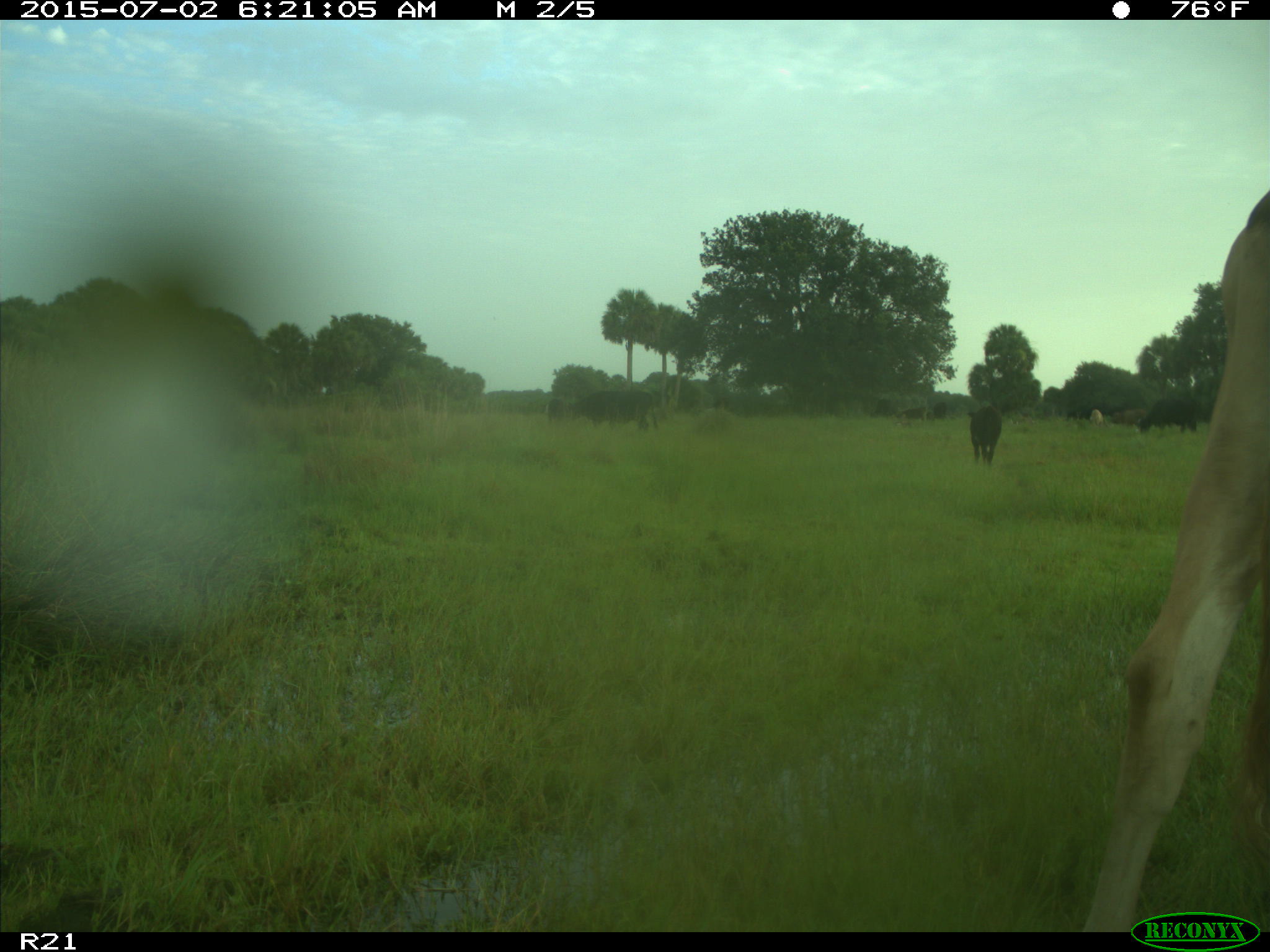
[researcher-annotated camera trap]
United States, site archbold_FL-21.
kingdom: Animalia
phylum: Chordata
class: Mammalia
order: Artiodactyla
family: Bovidae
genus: Bos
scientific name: Bos taurus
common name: domestic cow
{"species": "Bos taurus (domestic cow)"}